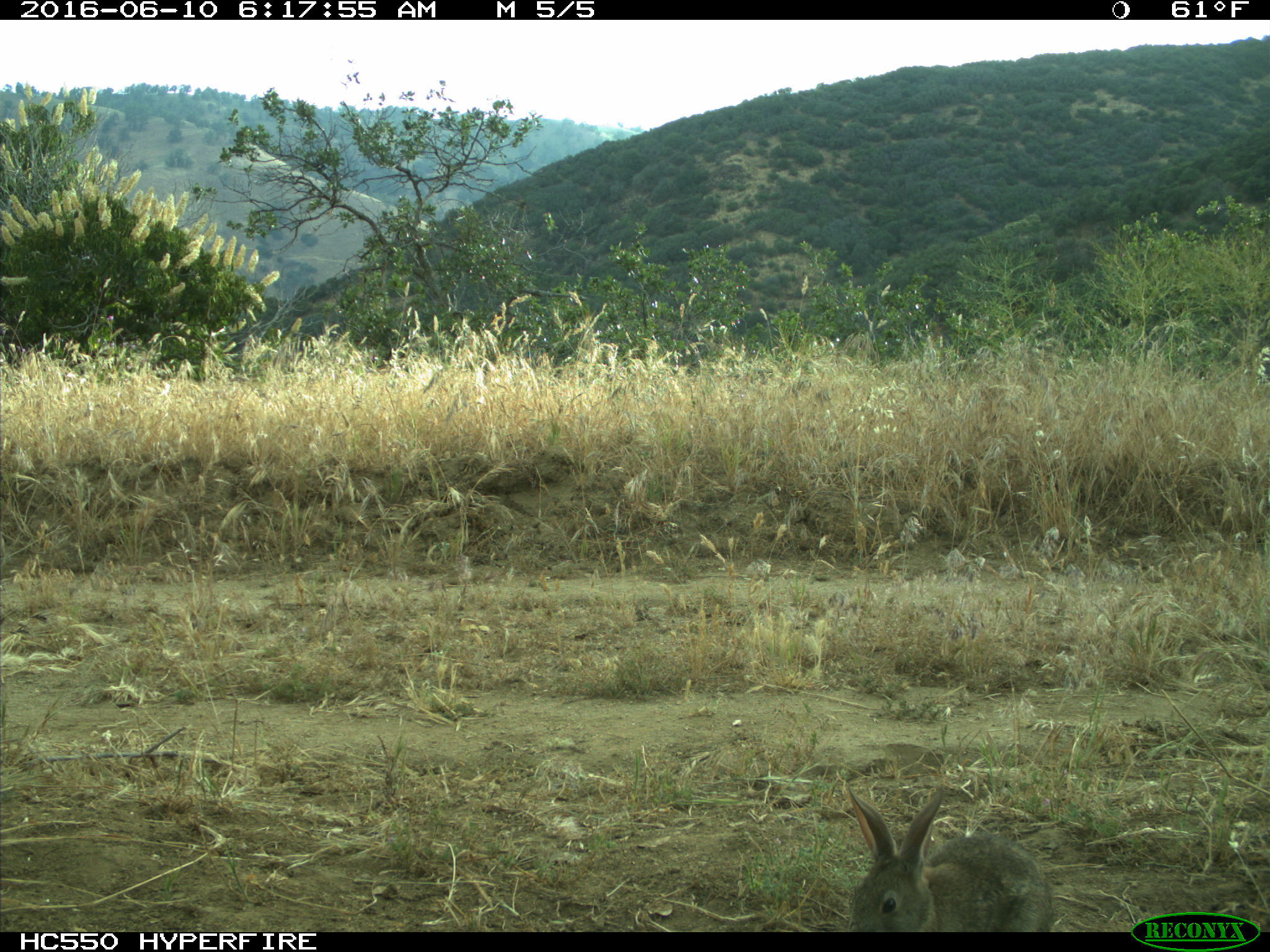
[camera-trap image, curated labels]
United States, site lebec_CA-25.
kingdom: Animalia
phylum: Chordata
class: Mammalia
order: Lagomorpha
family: Leporidae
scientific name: Leporidae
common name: rabbits and hares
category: unidentified rabbit